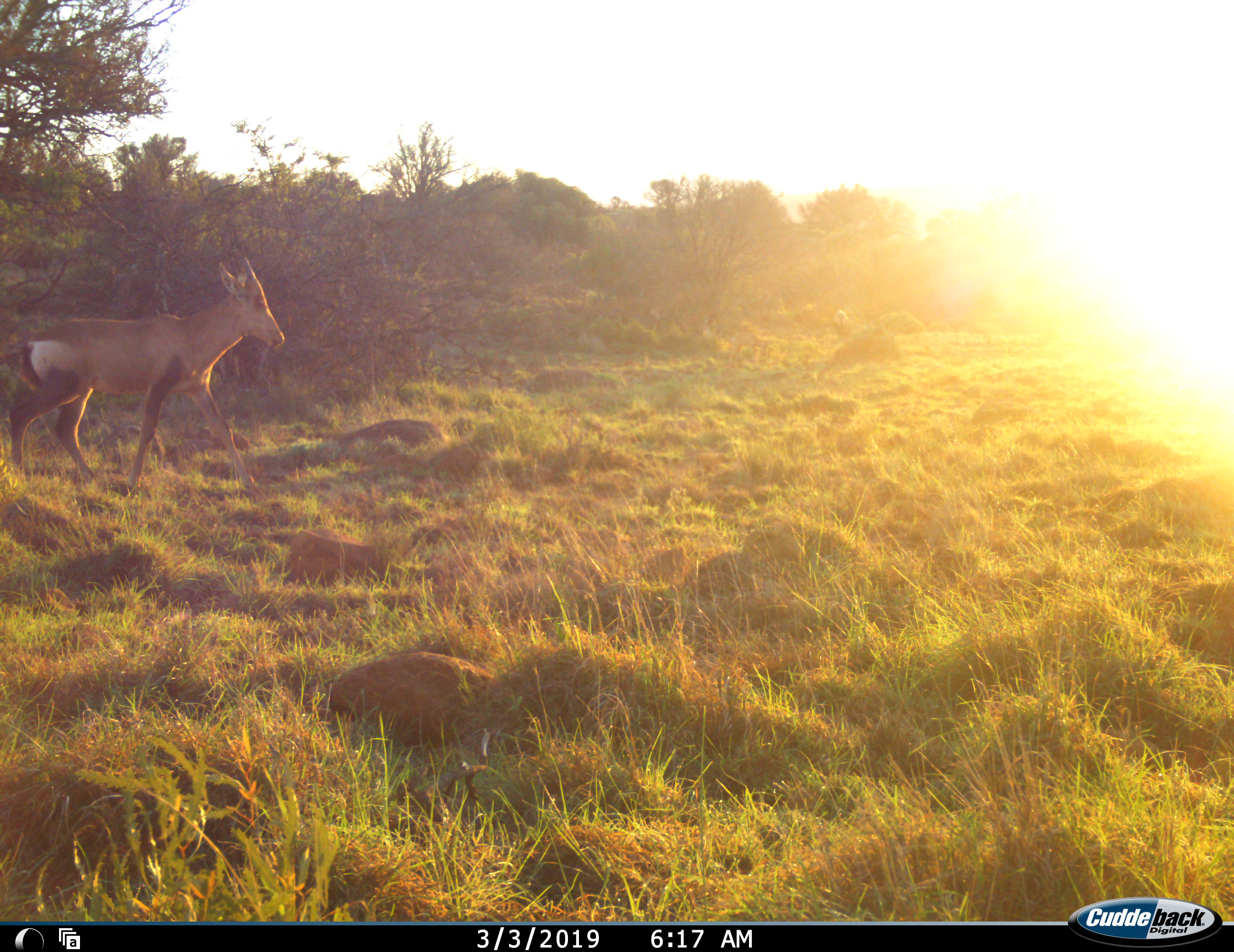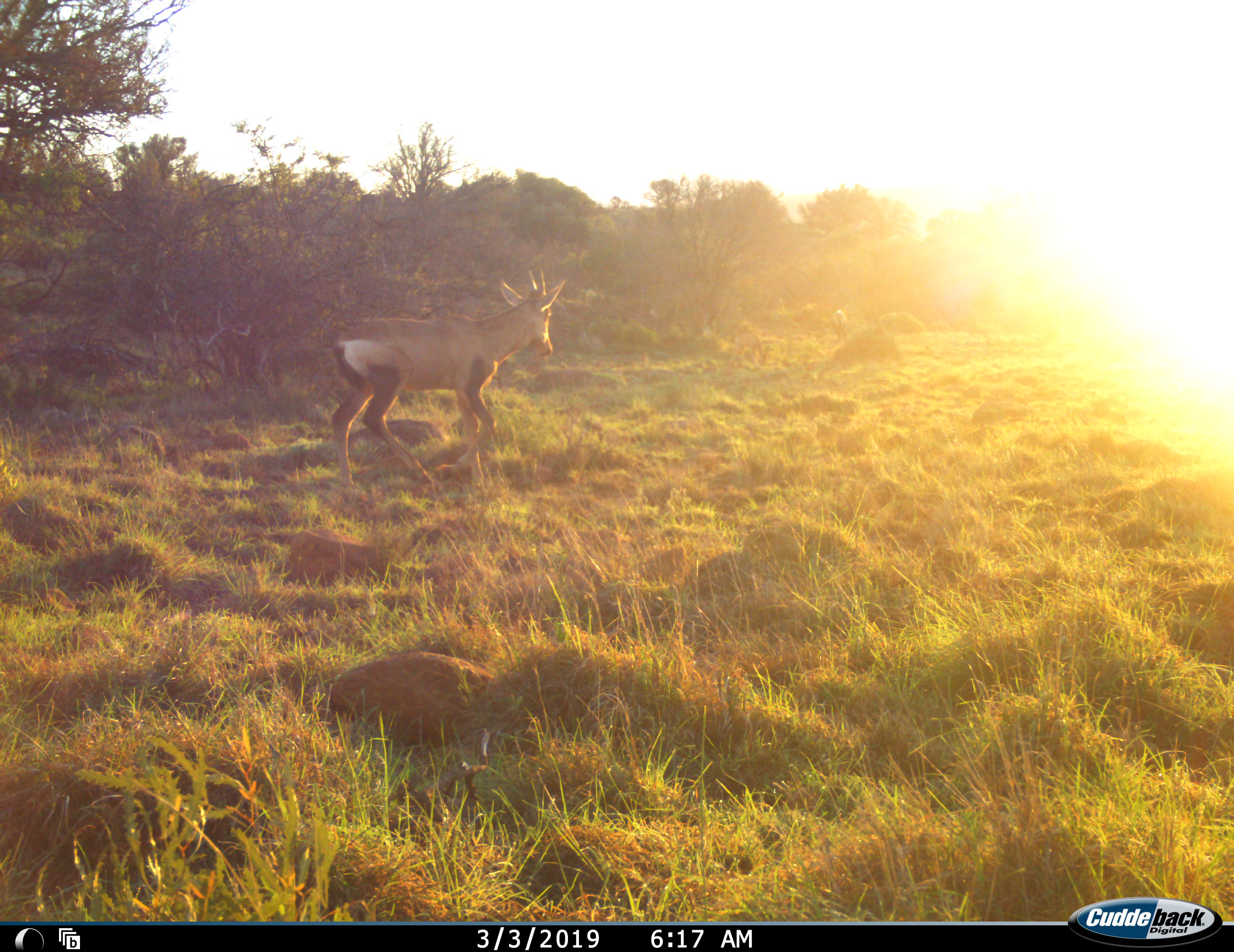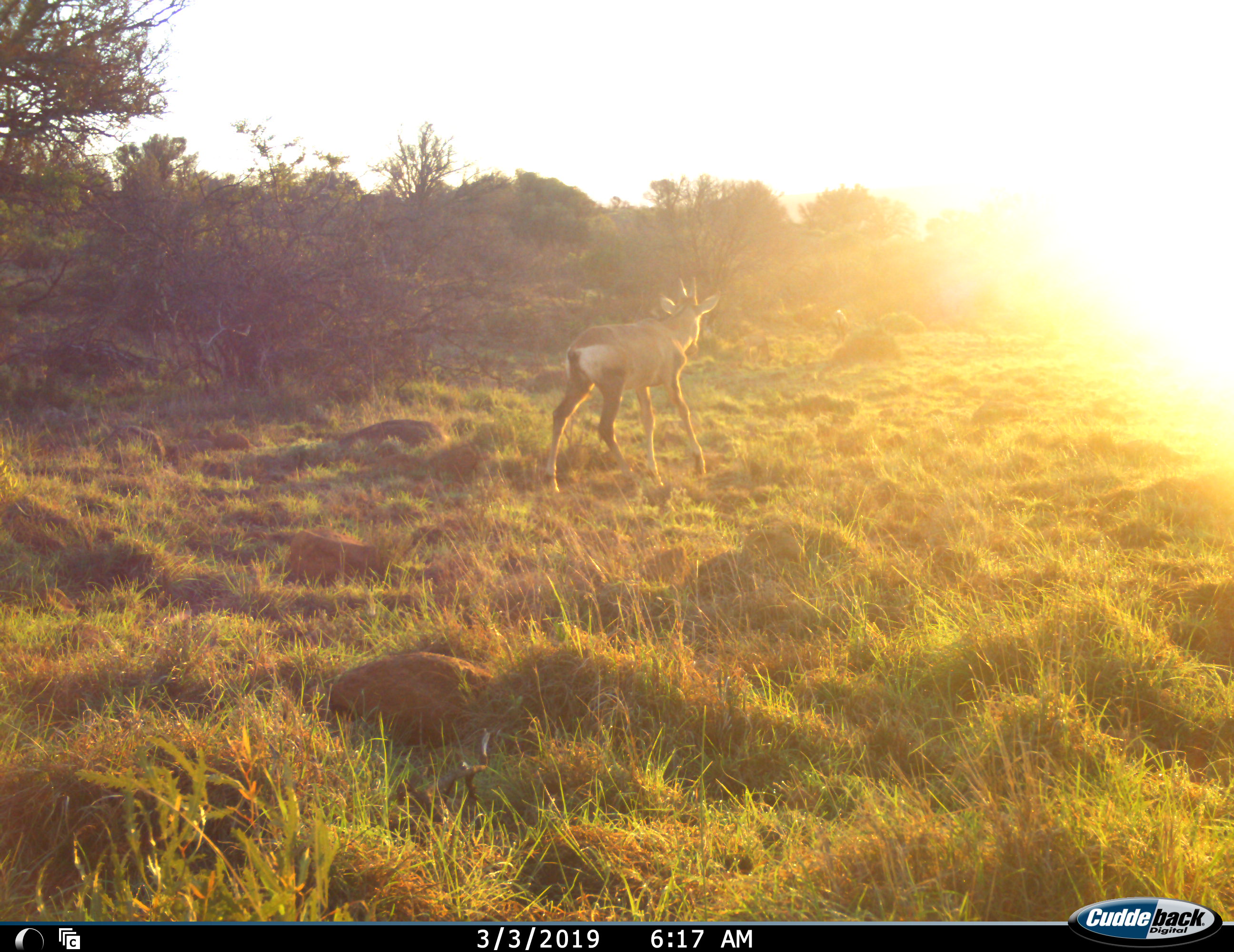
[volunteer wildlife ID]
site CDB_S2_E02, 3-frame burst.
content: unidentified animal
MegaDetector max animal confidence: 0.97